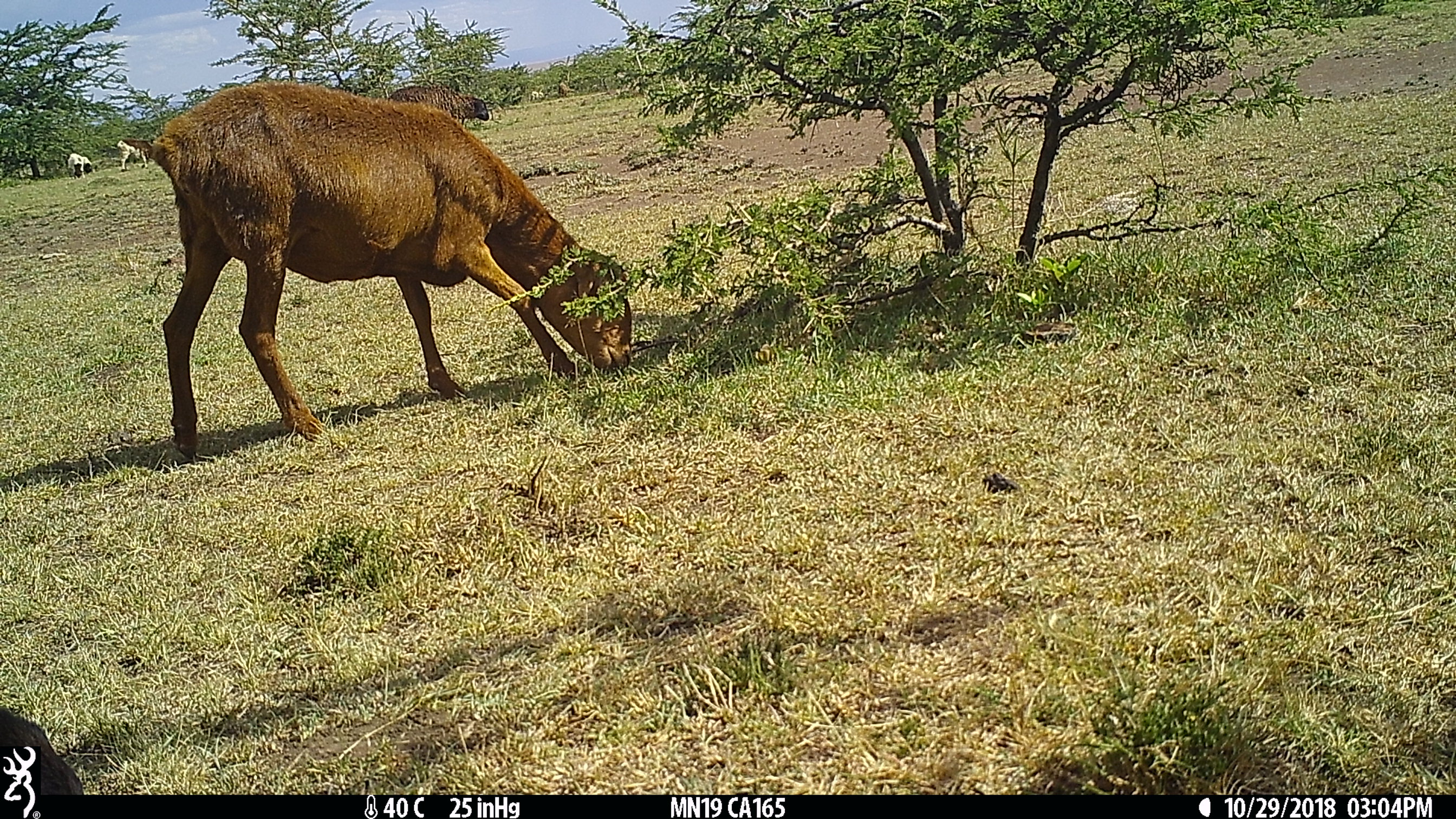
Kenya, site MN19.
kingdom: Animalia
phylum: Chordata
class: Mammalia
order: Artiodactyla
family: Bovidae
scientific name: Bovidae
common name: sheep or goat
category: shoat